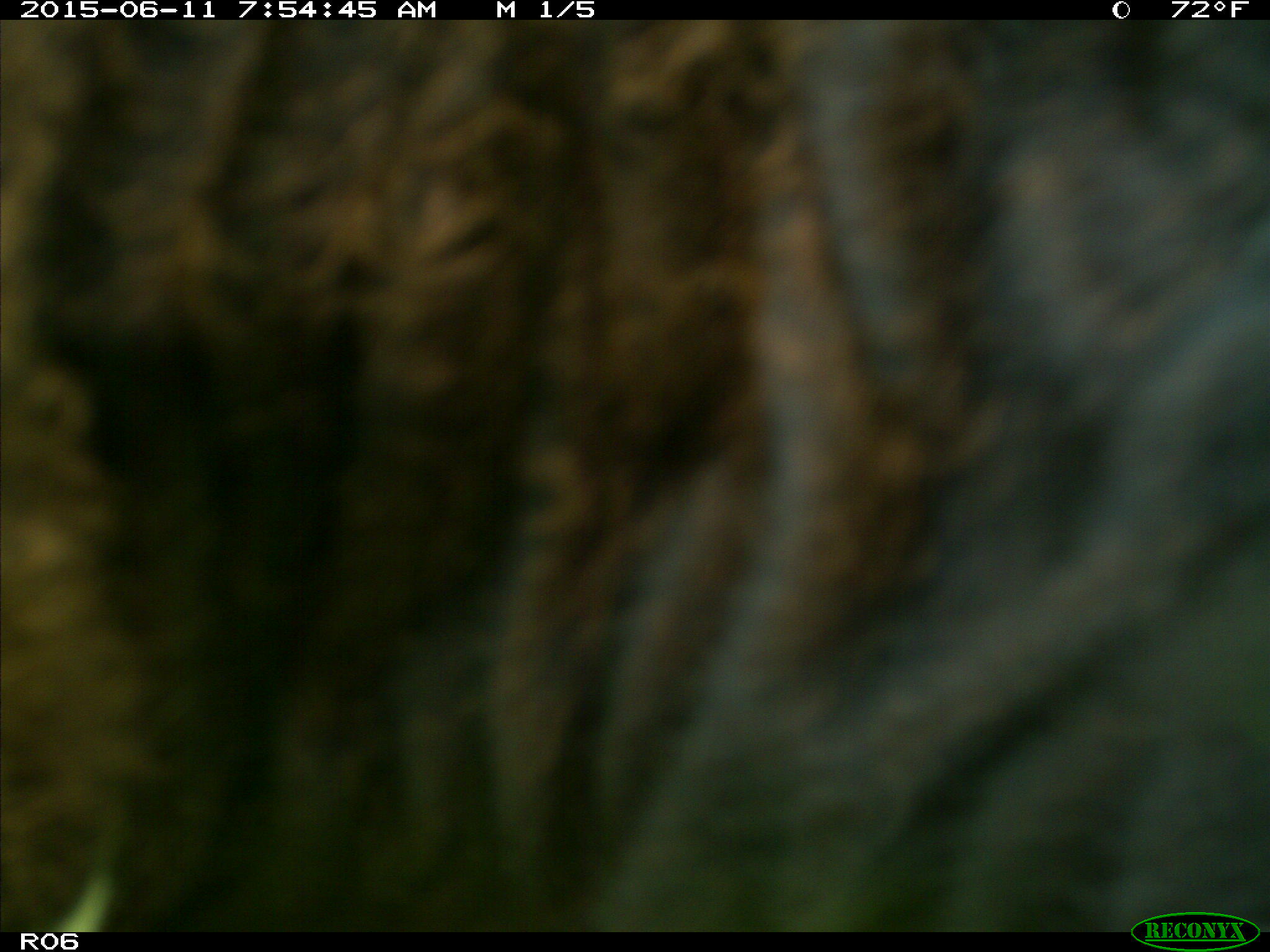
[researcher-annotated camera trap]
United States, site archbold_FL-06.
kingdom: Animalia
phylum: Chordata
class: Mammalia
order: Artiodactyla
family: Bovidae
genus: Bos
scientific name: Bos taurus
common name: domestic cow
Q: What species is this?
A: Bos taurus (domestic cow).